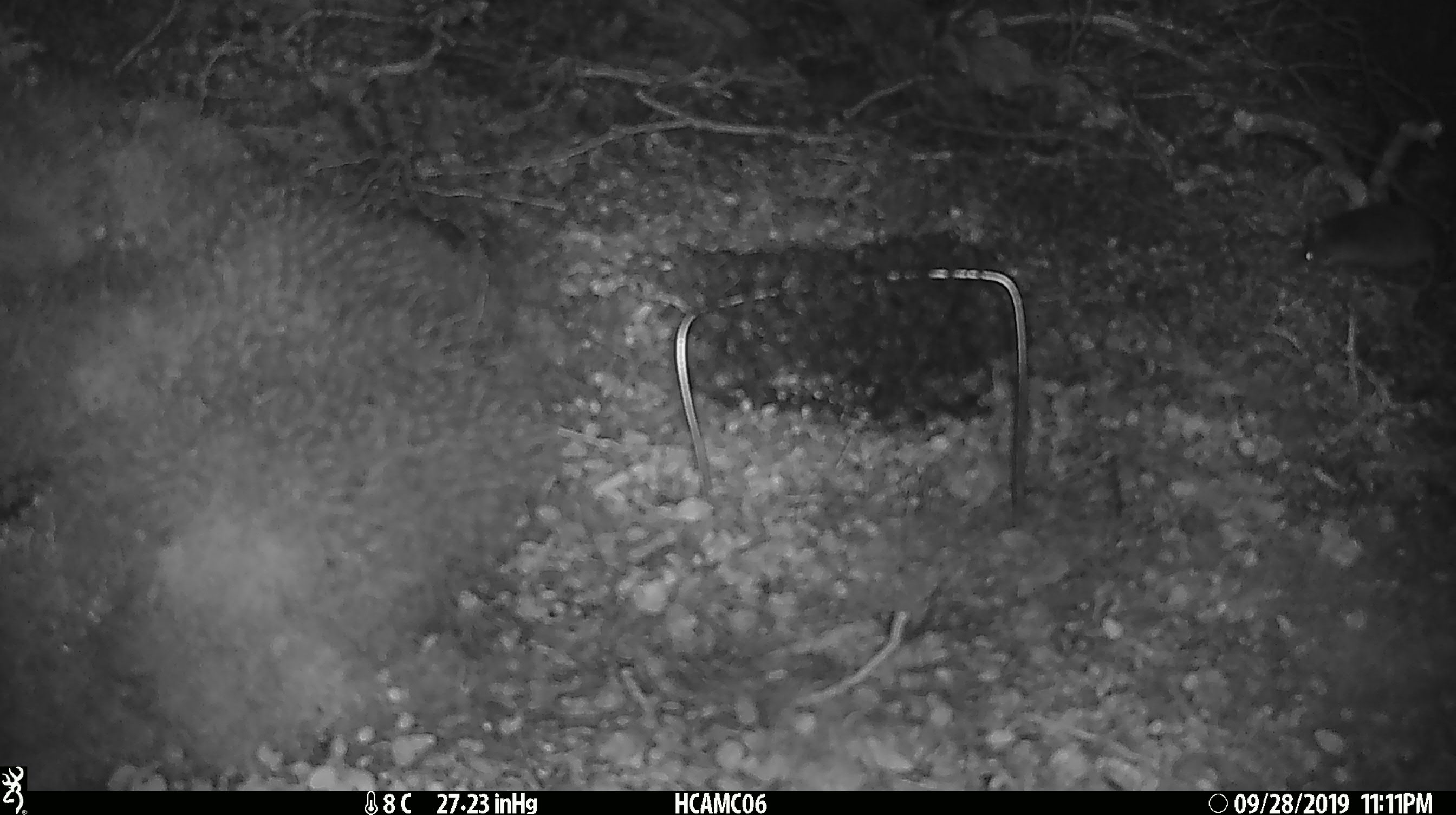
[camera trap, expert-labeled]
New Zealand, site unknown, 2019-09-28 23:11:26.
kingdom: Animalia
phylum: Chordata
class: Mammalia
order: Rodentia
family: Muridae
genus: Mus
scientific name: Mus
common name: mouse